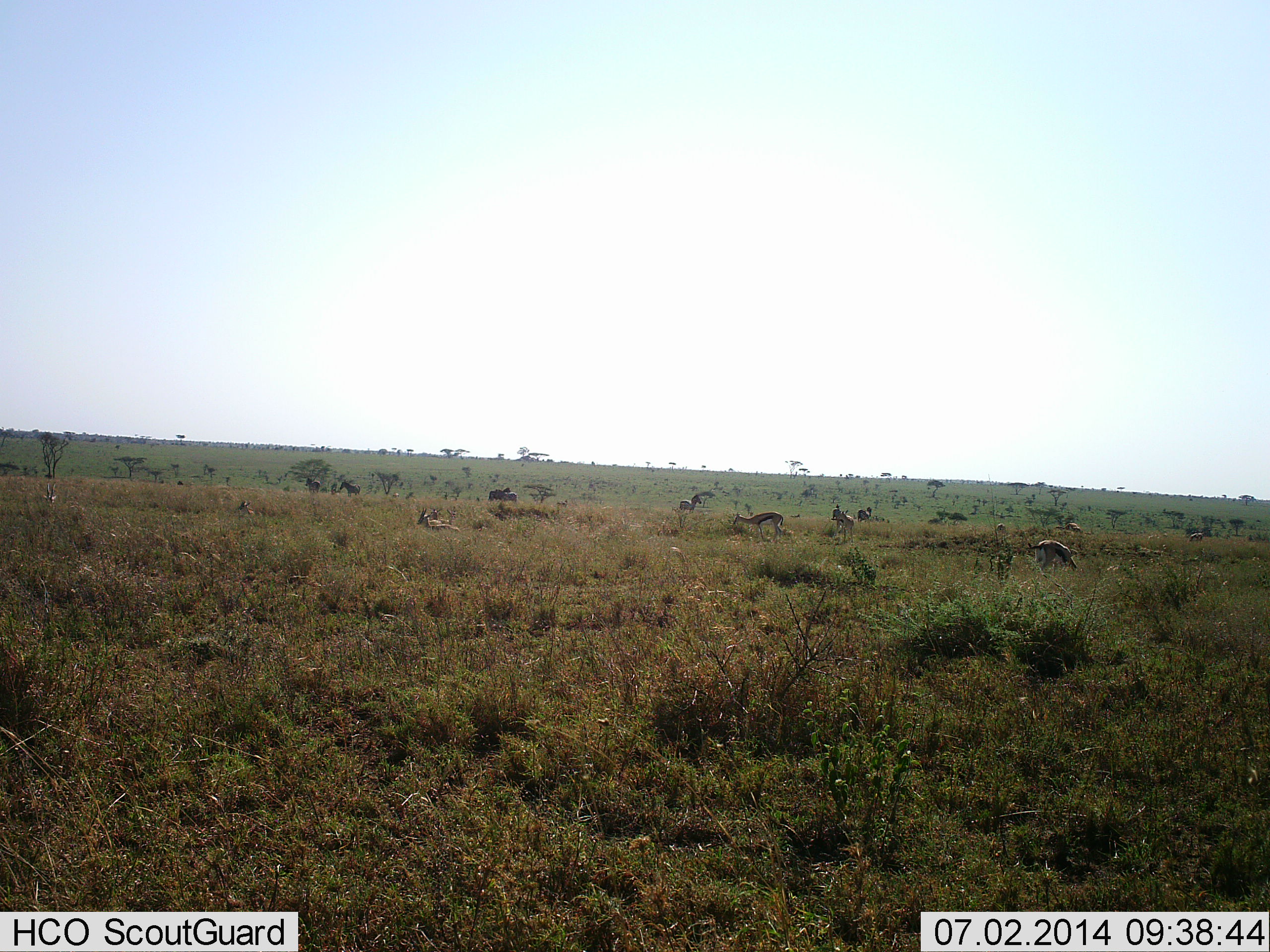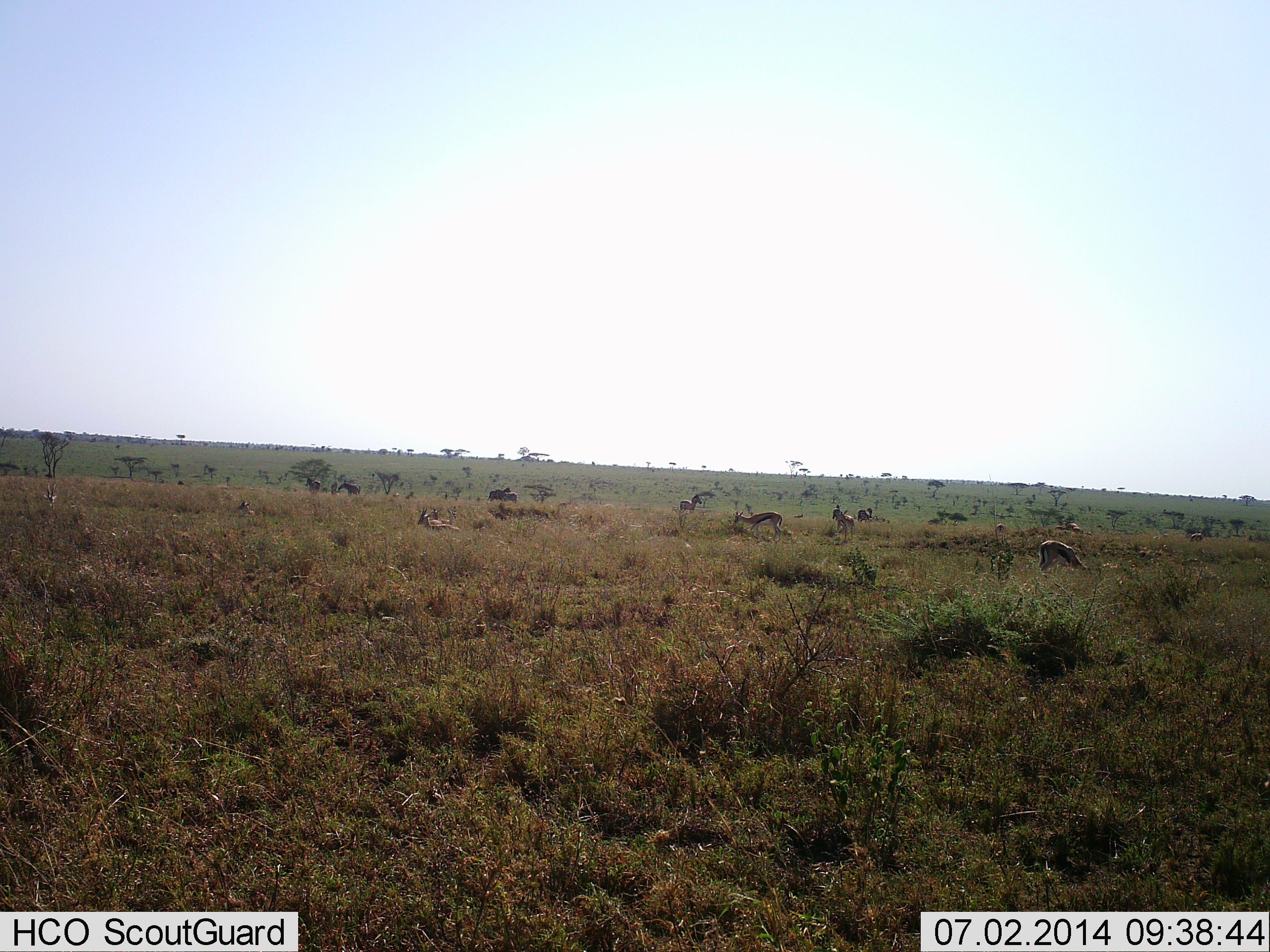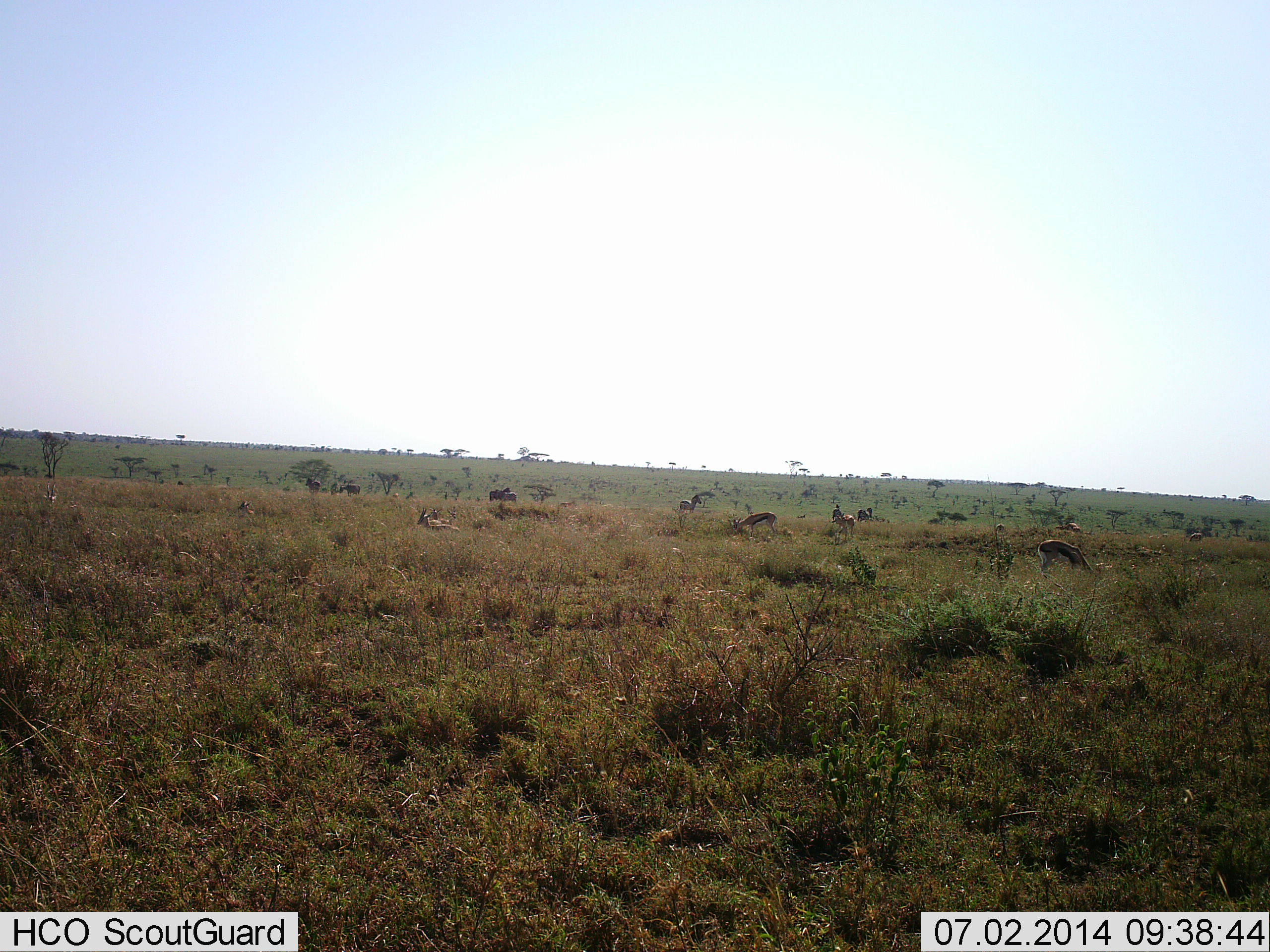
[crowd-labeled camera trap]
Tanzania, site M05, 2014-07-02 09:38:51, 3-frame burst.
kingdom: Animalia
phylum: Chordata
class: Mammalia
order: Artiodactyla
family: Bovidae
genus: Eudorcas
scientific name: Eudorcas thomsonii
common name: thomson's gazelle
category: gazellethomsons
Gazellethomsons (thomson's gazelle) (Eudorcas thomsonii), count 6. Behavior (volunteer vote fractions): standing 62%, resting 54%, moving 38%, interacting 0%. Young present (vote fraction): 0%. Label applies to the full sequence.